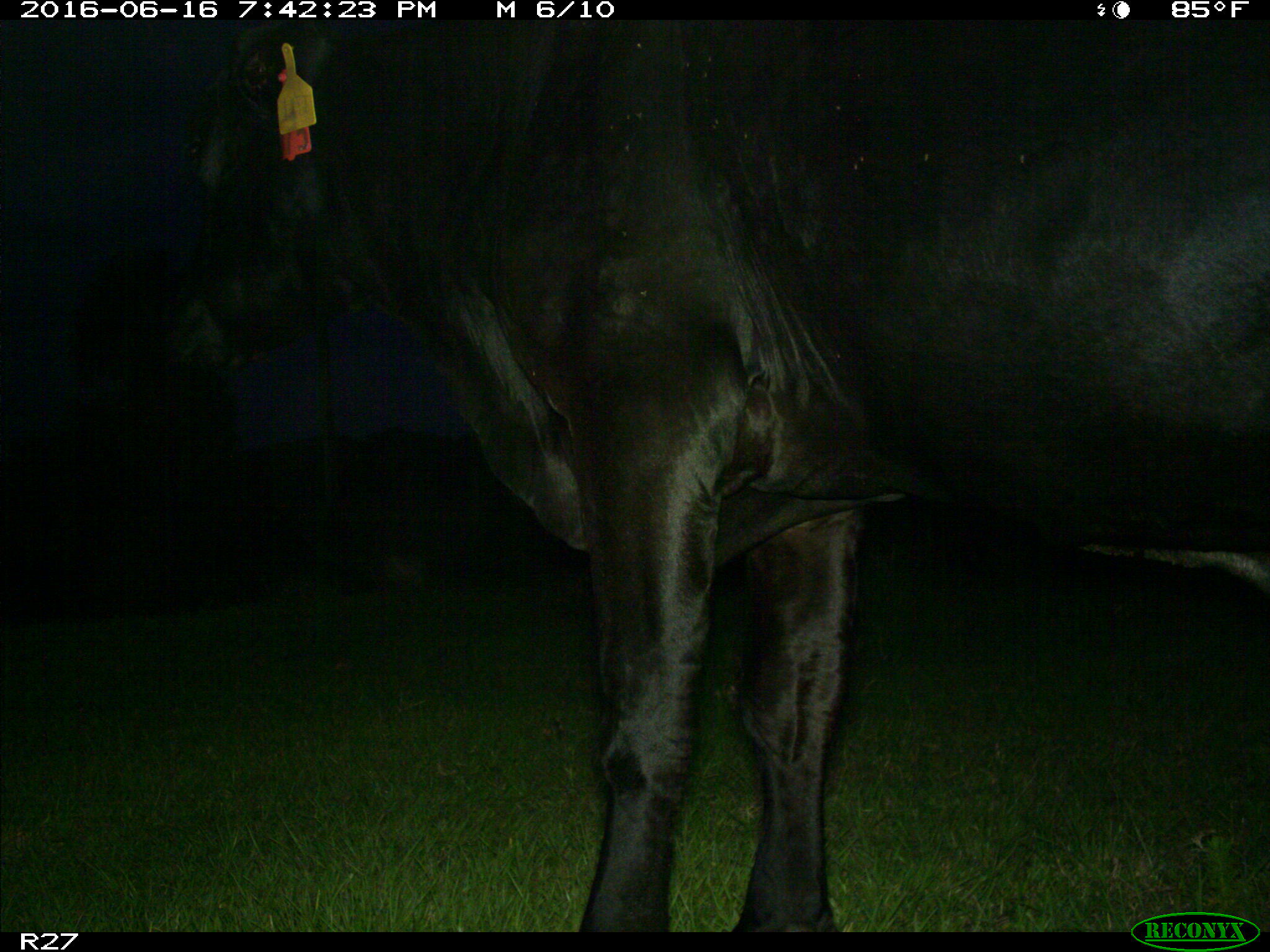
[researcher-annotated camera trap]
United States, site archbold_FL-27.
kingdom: Animalia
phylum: Chordata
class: Mammalia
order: Artiodactyla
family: Bovidae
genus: Bos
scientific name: Bos taurus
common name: domestic cow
Bos taurus (domestic cow).